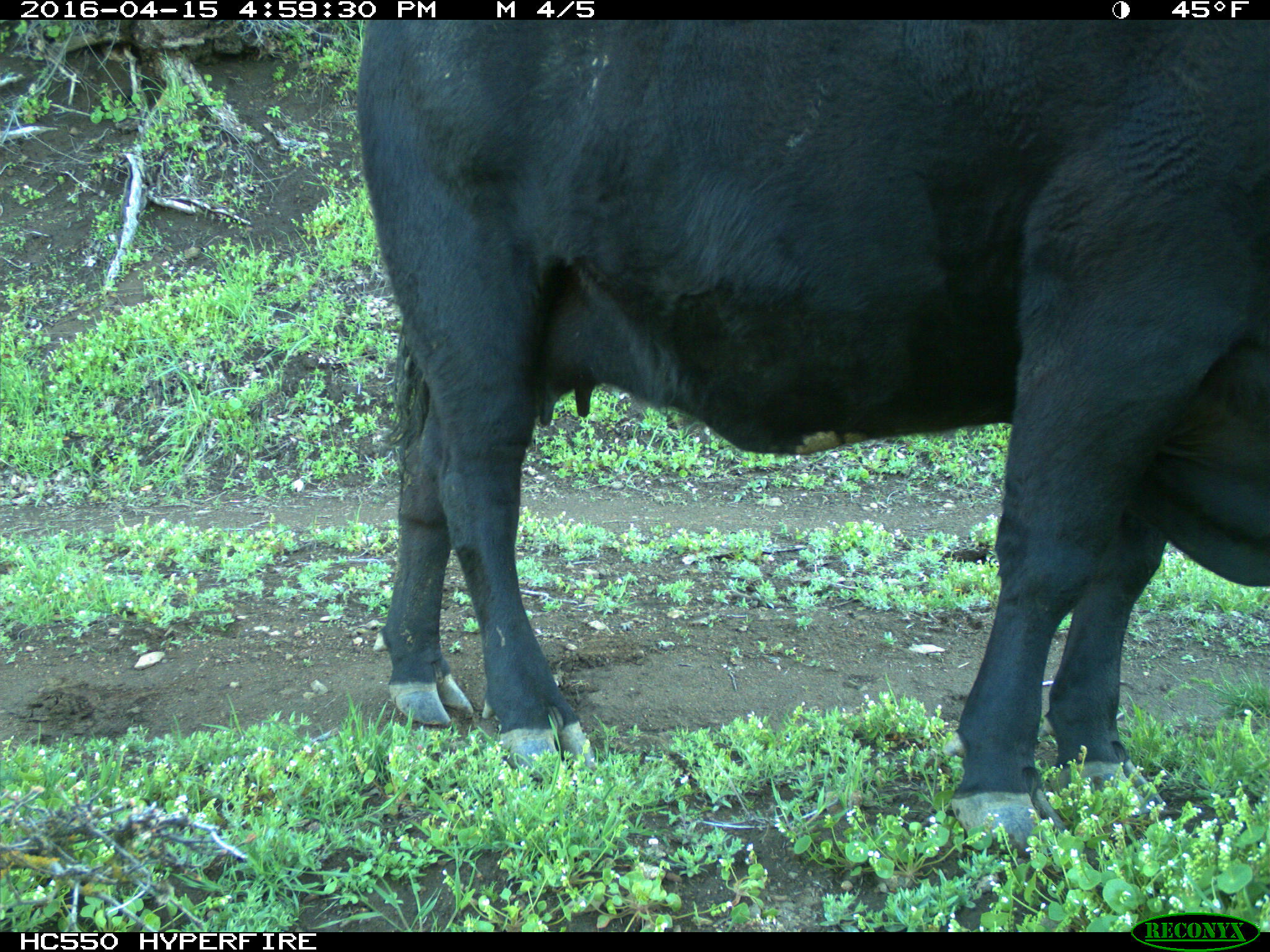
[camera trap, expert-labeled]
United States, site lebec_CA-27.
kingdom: Animalia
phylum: Chordata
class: Mammalia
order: Artiodactyla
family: Bovidae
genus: Bos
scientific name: Bos taurus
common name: domestic cow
Bos taurus (domestic cow).